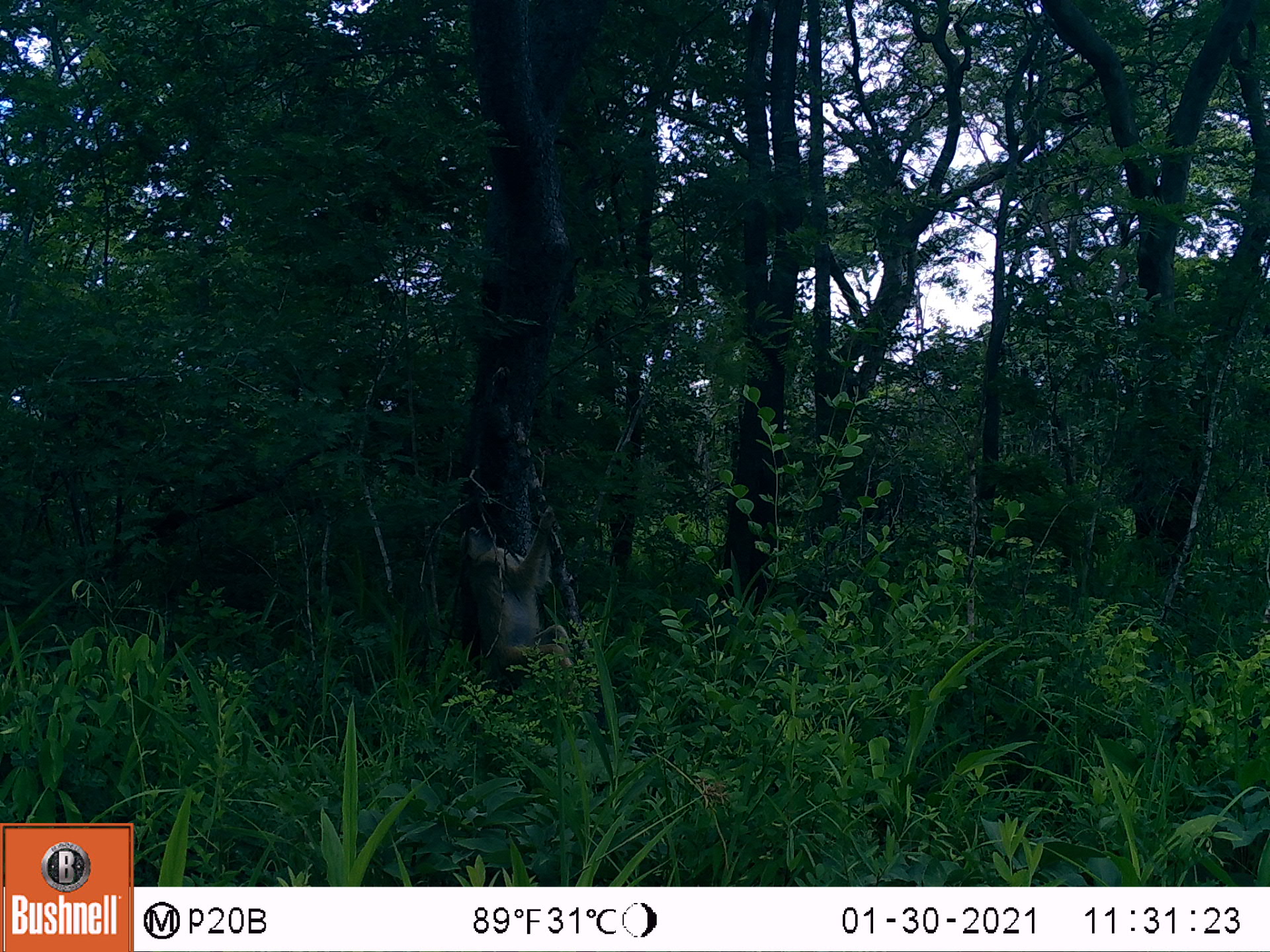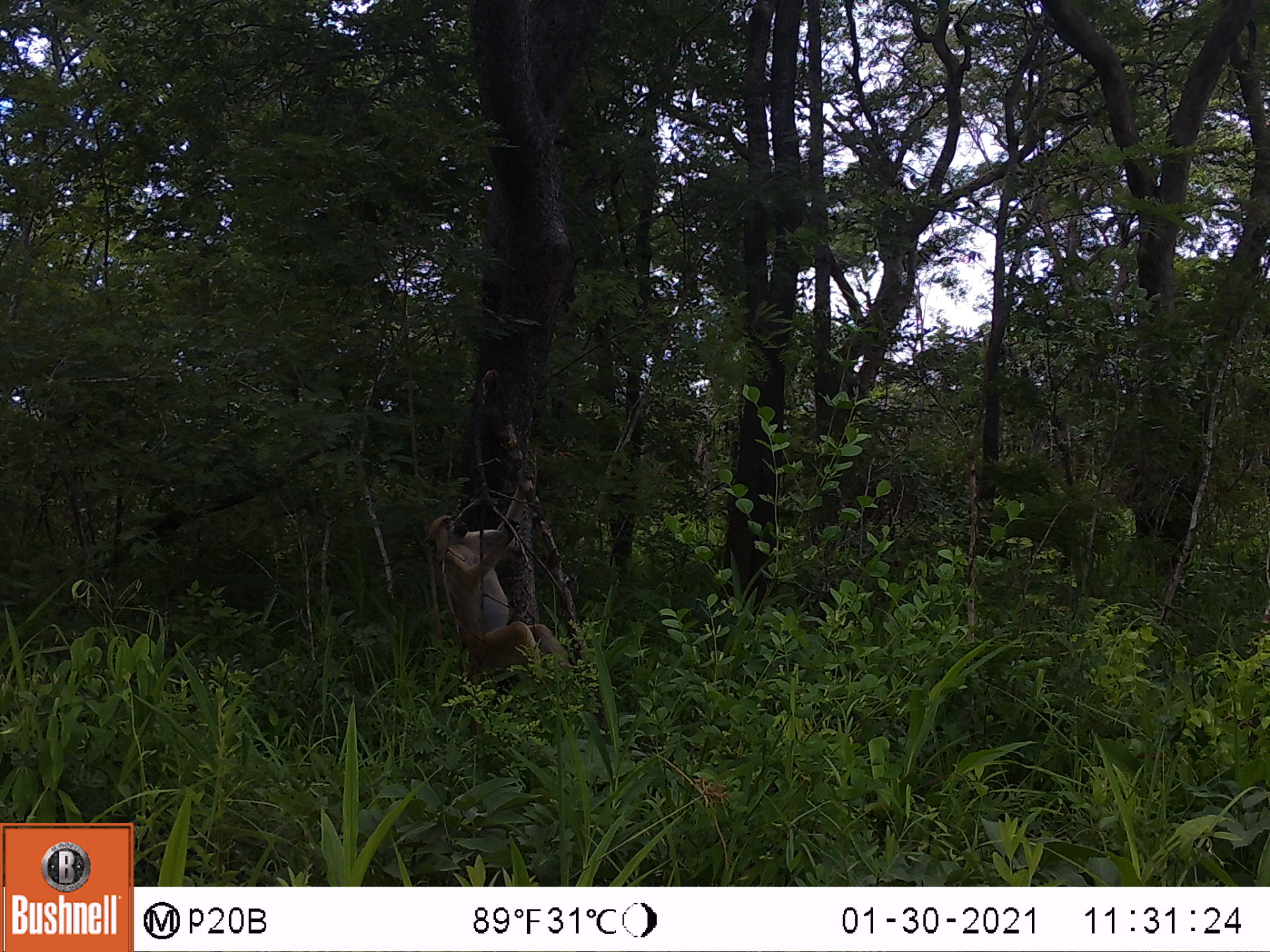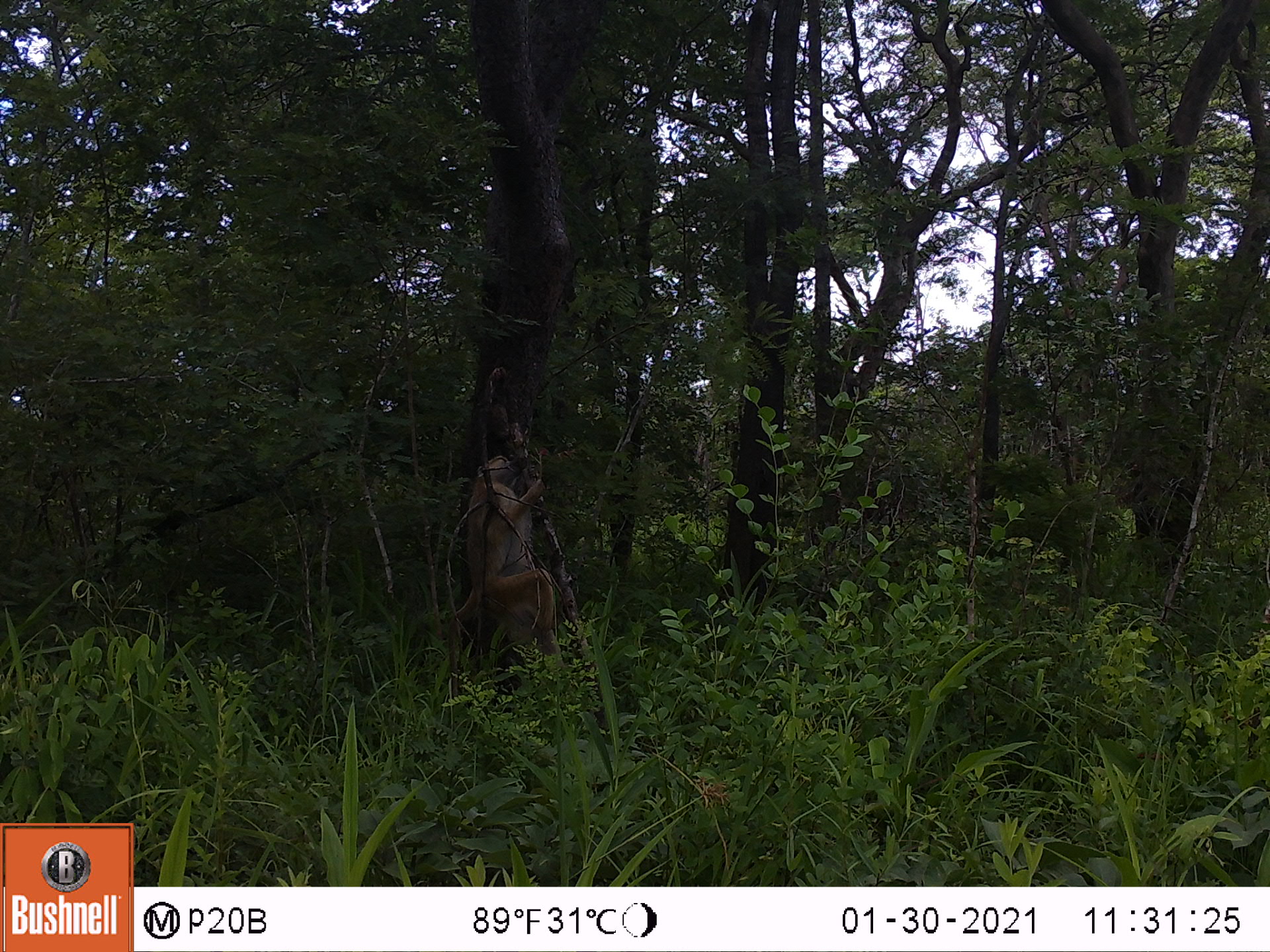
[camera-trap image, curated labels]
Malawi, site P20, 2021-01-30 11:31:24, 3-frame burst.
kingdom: Animalia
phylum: Chordata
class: Mammalia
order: Primates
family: Cercopithecidae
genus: Papio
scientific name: Papio cynocephalus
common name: yellow baboon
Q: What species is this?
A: Yellow baboon (Papio cynocephalus).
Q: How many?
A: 1.